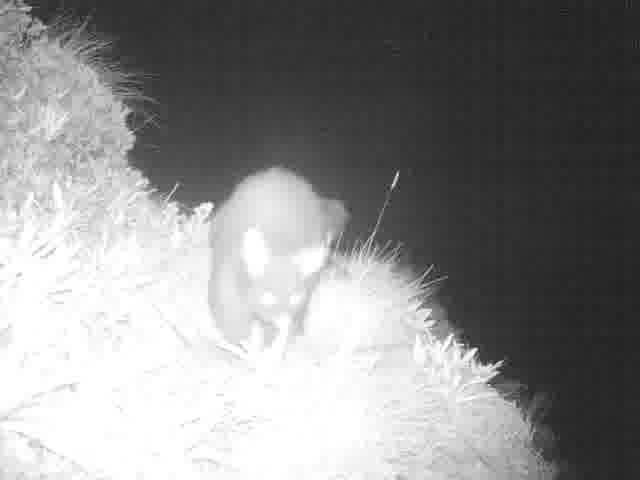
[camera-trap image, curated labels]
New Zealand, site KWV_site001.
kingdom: Animalia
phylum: Chordata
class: Mammalia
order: Diprotodontia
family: Phalangeridae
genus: Trichosurus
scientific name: Trichosurus vulpecula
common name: common brushtail possum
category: possum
Possum (common brushtail possum) (Trichosurus vulpecula).